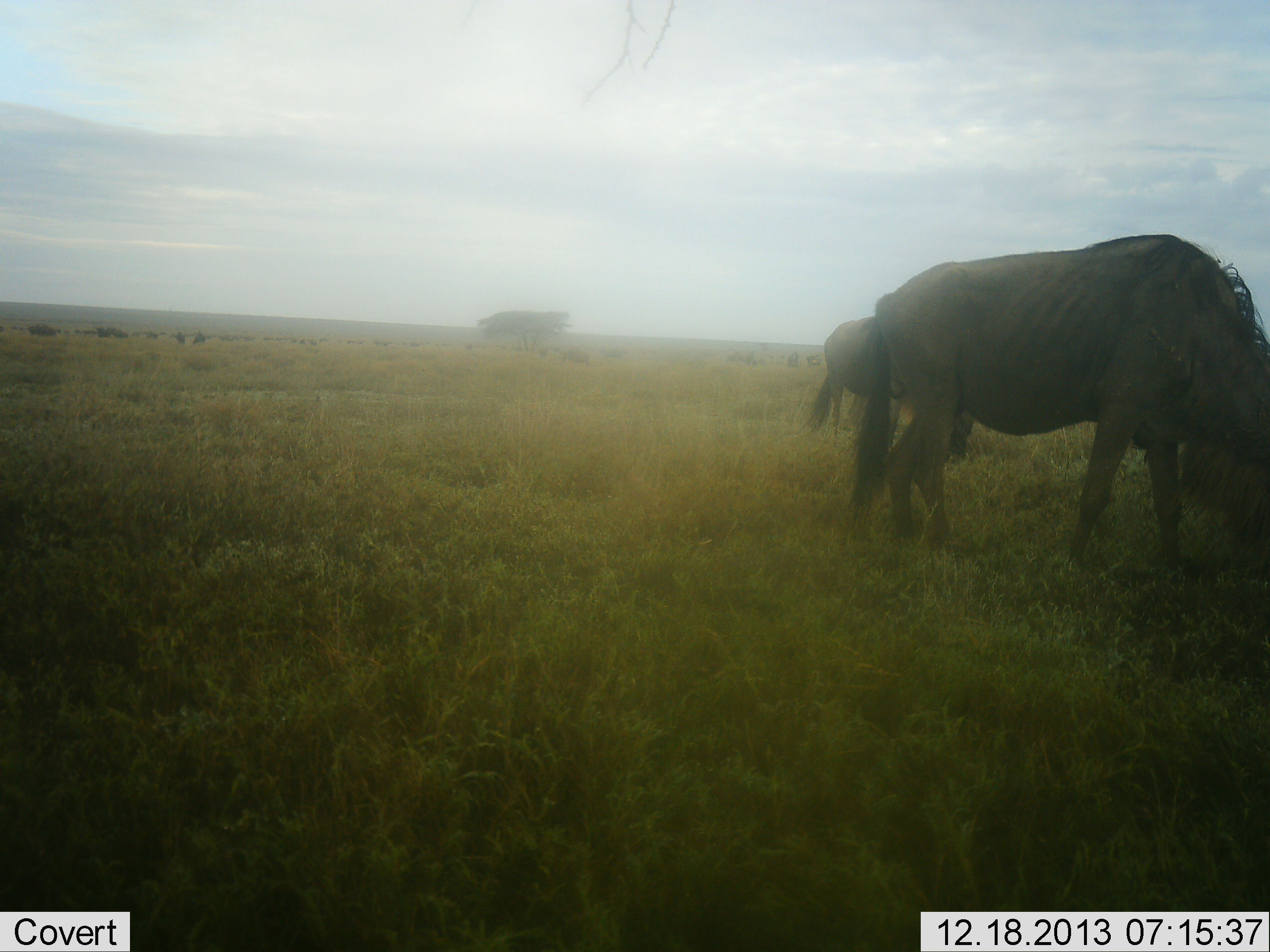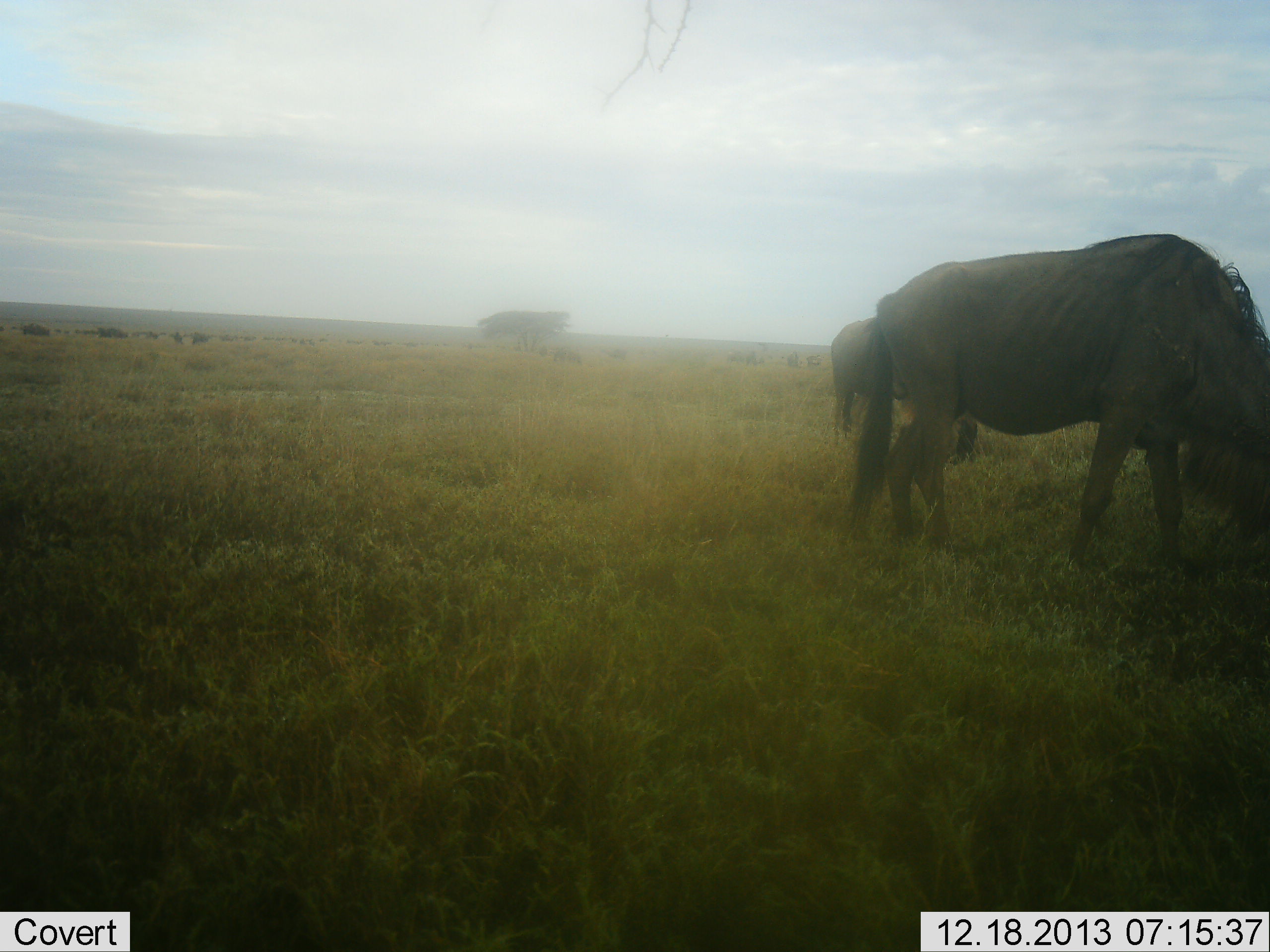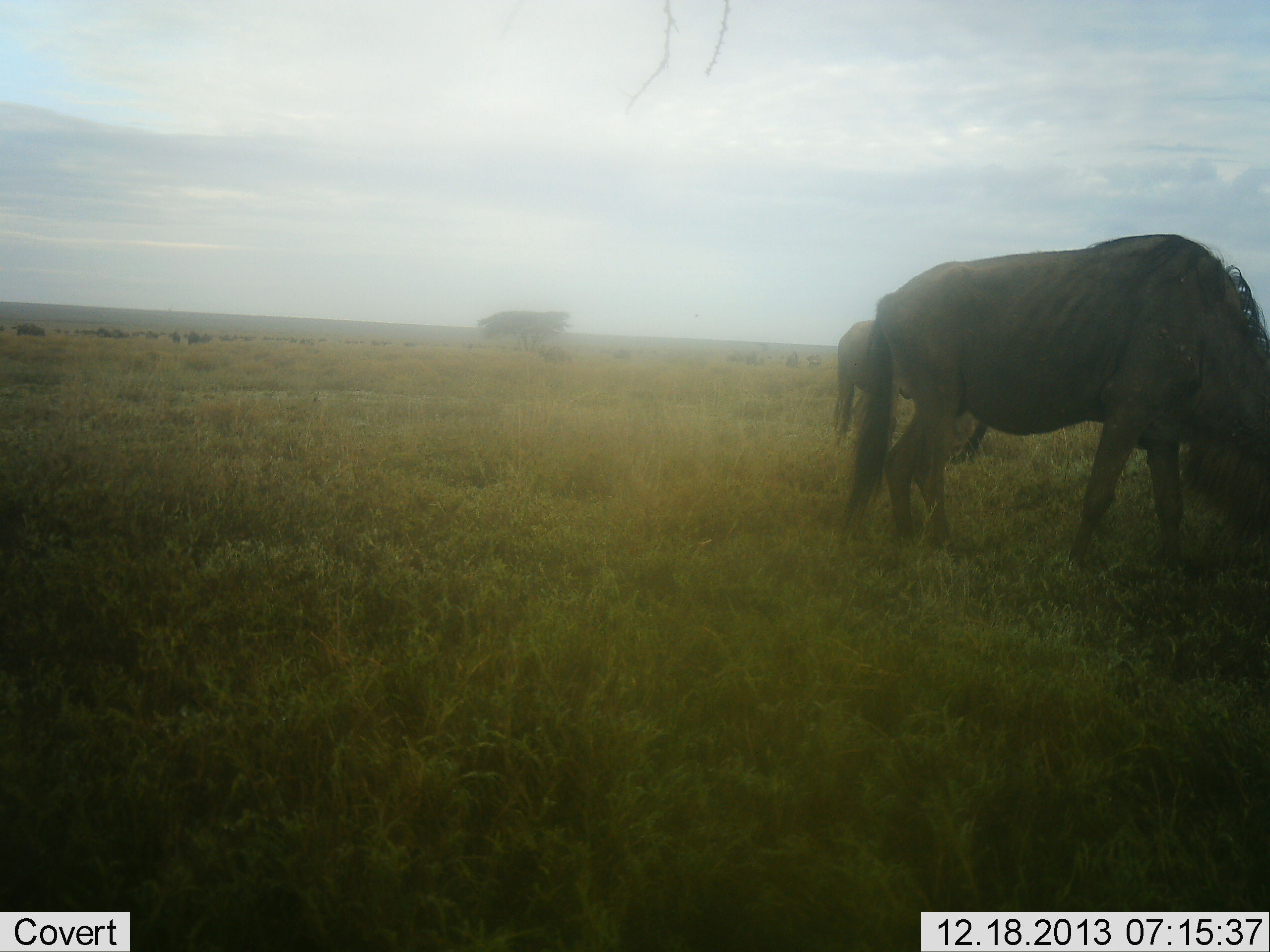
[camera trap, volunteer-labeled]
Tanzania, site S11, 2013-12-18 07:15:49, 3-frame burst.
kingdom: Animalia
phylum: Chordata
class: Mammalia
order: Artiodactyla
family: Bovidae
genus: Connochaetes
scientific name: Connochaetes taurinus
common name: blue wildebeest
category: wildebeest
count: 2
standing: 30%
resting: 0%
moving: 20%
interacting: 0%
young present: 0%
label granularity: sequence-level